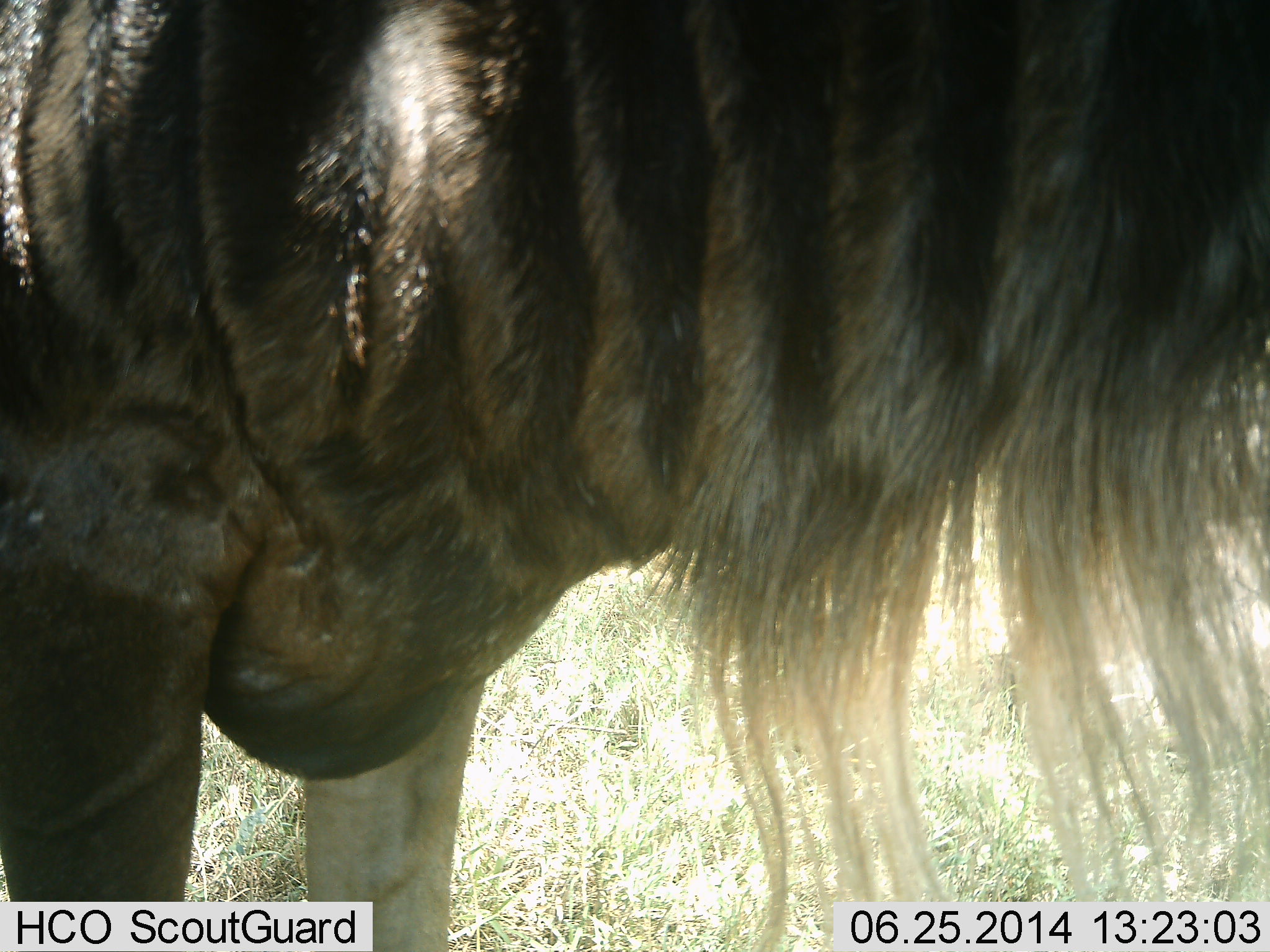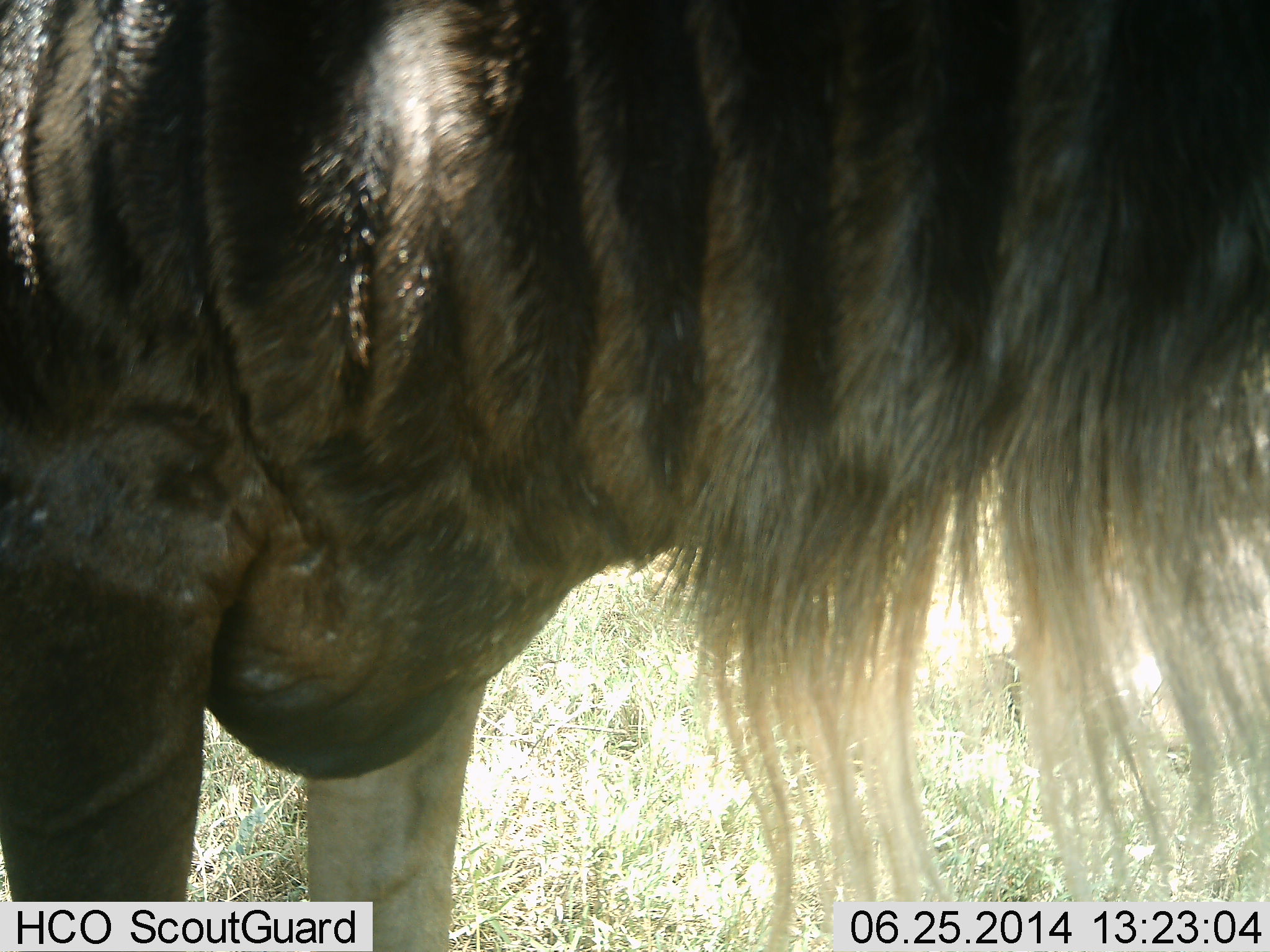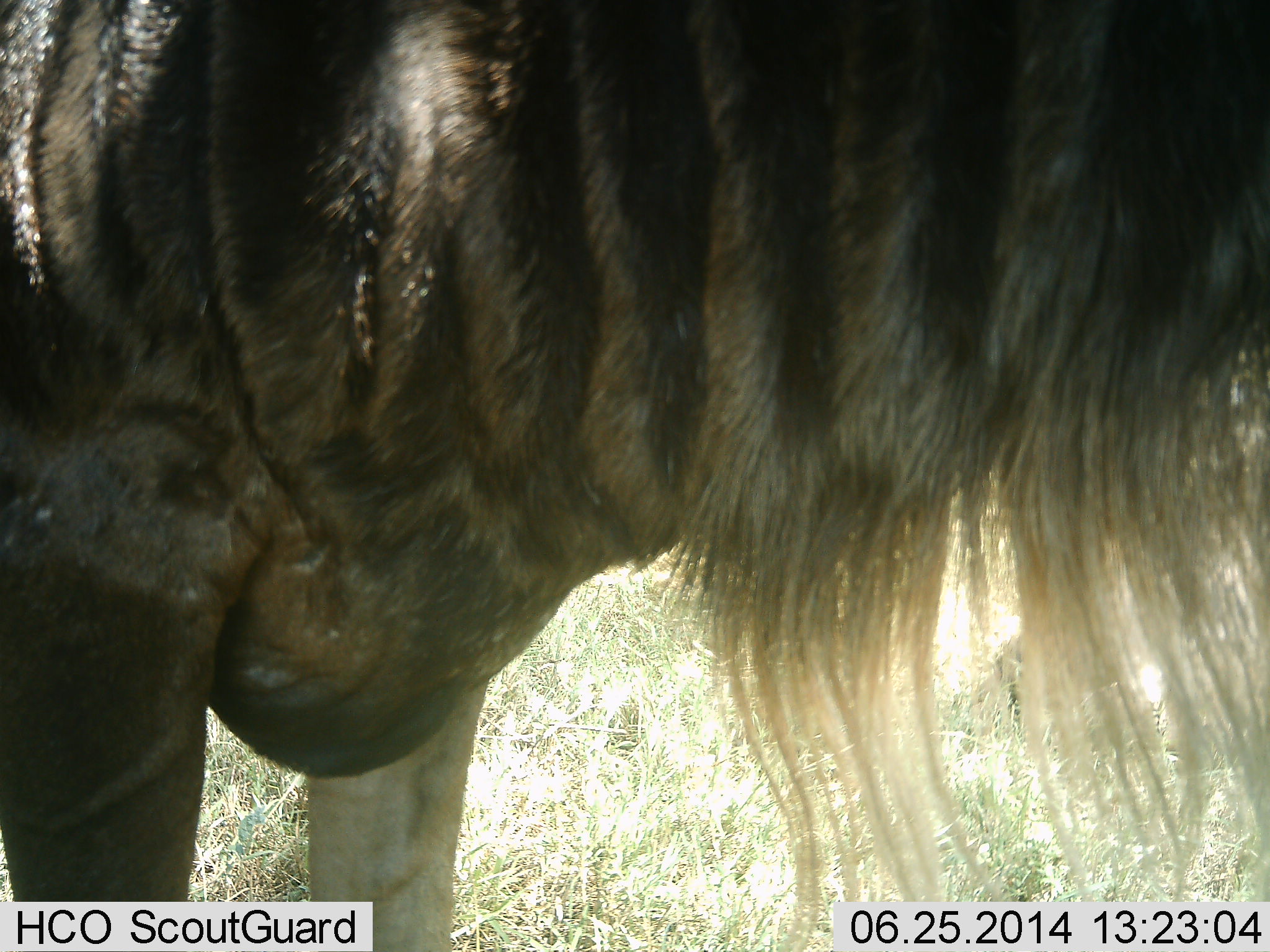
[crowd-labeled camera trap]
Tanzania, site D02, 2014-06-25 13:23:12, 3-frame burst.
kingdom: Animalia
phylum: Chordata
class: Mammalia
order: Artiodactyla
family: Bovidae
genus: Connochaetes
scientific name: Connochaetes taurinus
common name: blue wildebeest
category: wildebeest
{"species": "wildebeest (blue wildebeest) (Connochaetes taurinus)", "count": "1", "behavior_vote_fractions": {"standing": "100%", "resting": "0%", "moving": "0%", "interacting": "0%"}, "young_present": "0%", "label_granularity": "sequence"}